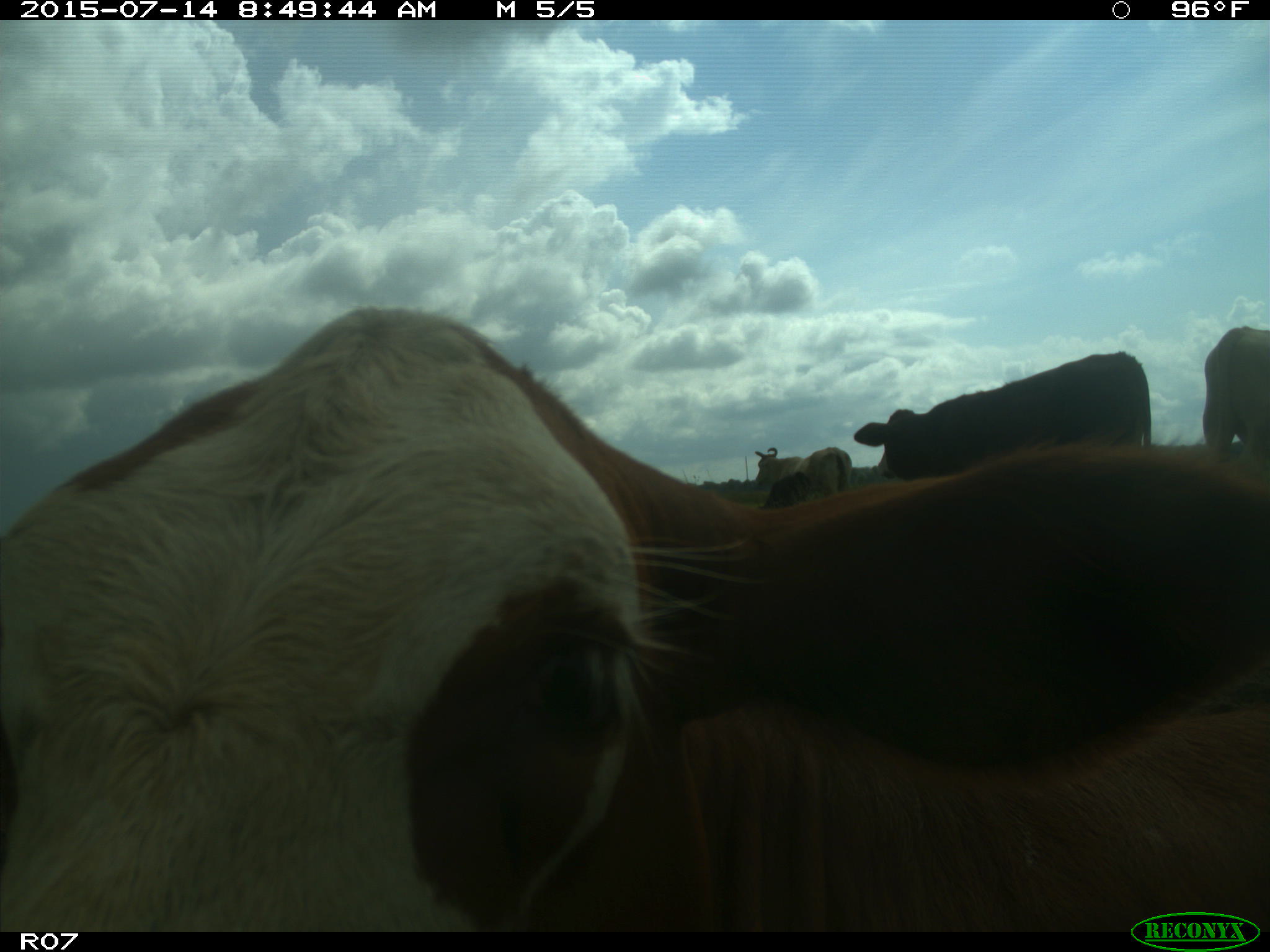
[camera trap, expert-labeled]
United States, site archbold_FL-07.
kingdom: Animalia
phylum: Chordata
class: Mammalia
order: Artiodactyla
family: Bovidae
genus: Bos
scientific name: Bos taurus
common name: domestic cow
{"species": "Bos taurus (domestic cow)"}